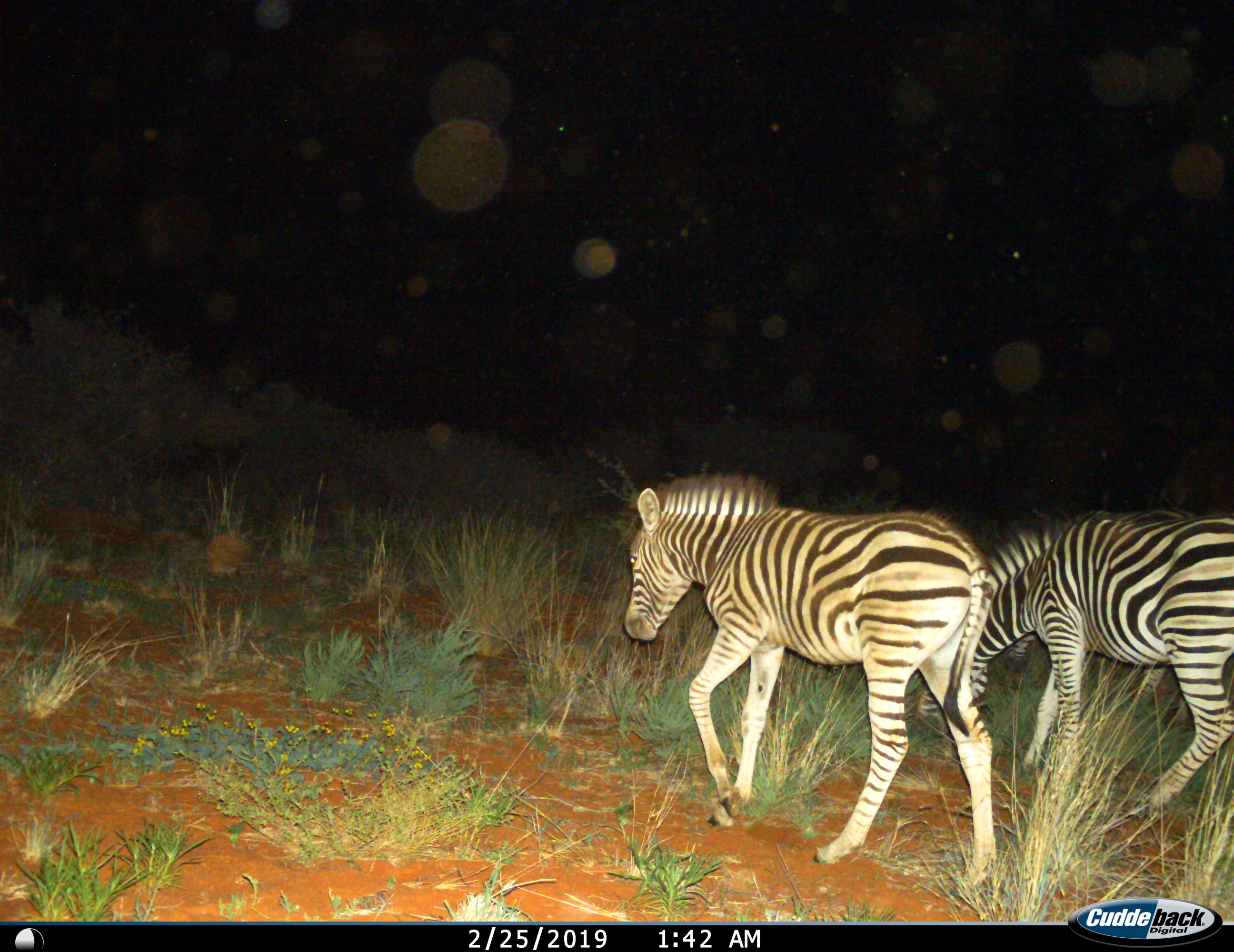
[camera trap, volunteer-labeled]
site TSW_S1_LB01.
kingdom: Animalia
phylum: Chordata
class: Mammalia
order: Perissodactyla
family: Equidae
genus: Equus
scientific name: Equus quagga burchellii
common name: burchell's zebra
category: zebraburchells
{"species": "zebraburchells (burchell's zebra) (Equus quagga burchellii)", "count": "2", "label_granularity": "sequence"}